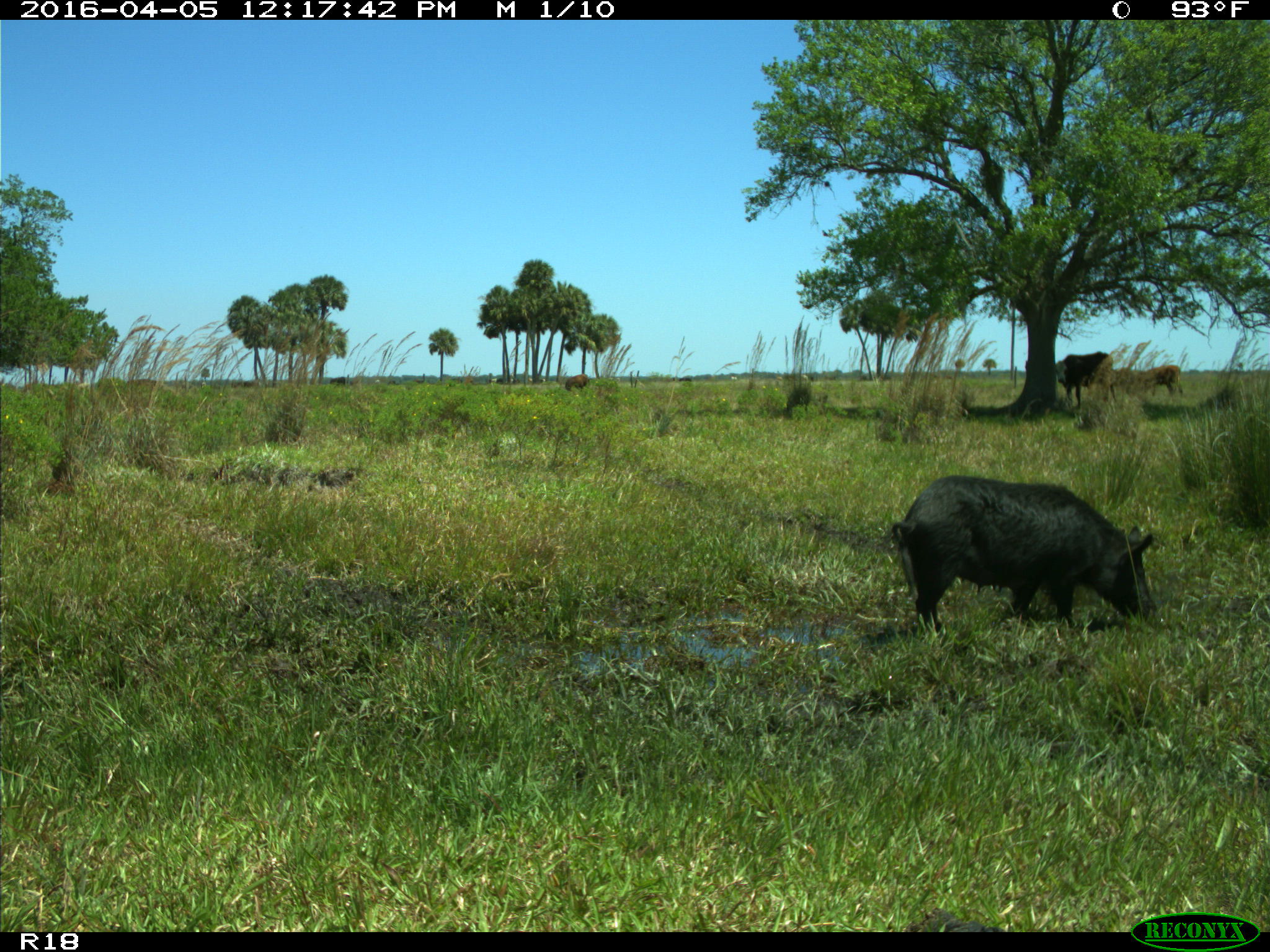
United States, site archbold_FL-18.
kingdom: Animalia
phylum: Chordata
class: Mammalia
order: Artiodactyla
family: Suidae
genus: Sus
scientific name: Sus scrofa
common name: wild boar